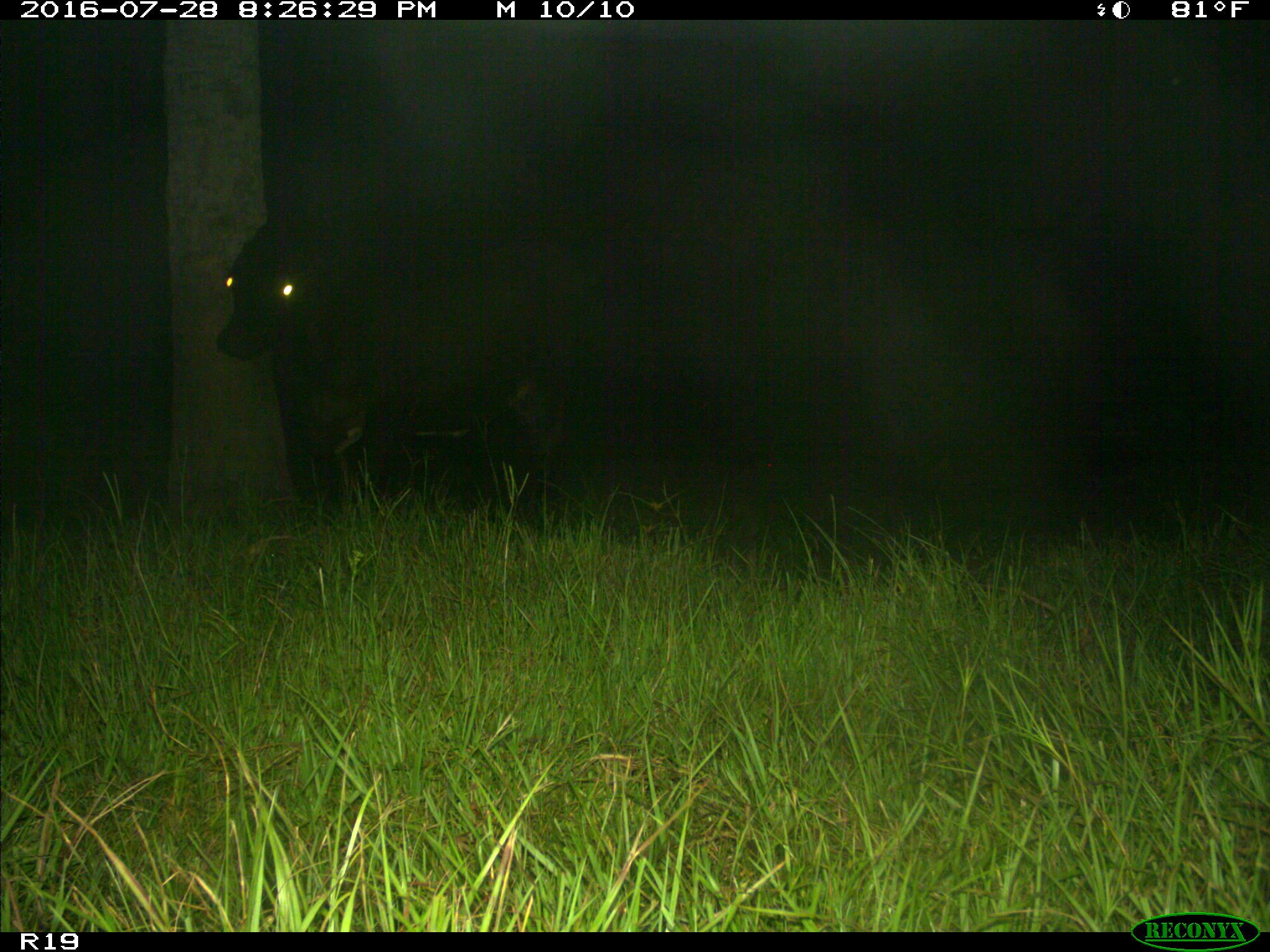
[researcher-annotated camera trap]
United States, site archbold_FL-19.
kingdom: Animalia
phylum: Chordata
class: Mammalia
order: Artiodactyla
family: Bovidae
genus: Bos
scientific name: Bos taurus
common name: domestic cow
Bos taurus (domestic cow).